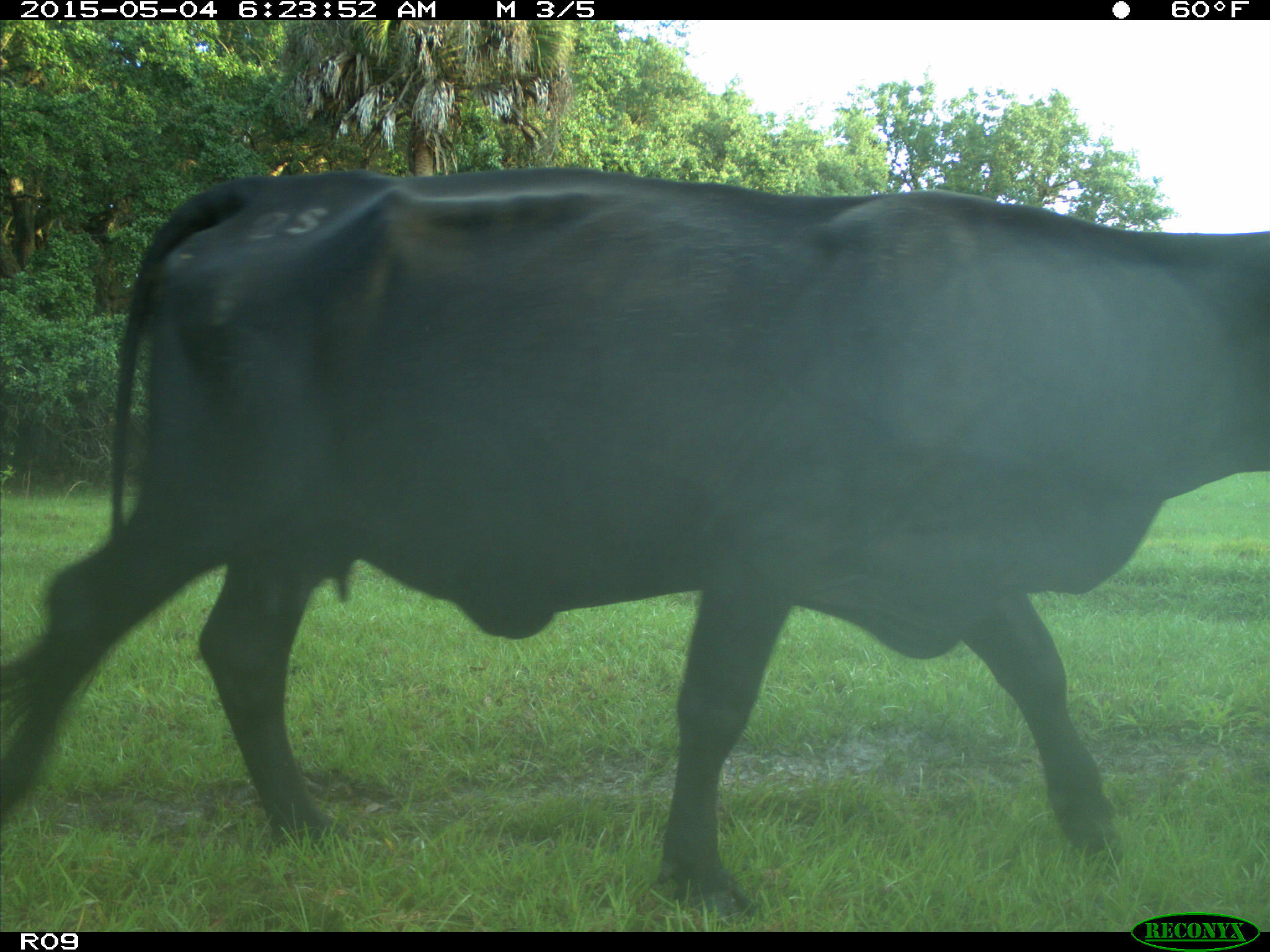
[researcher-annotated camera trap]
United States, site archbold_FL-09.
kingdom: Animalia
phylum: Chordata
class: Mammalia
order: Artiodactyla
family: Bovidae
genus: Bos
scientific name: Bos taurus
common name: domestic cow